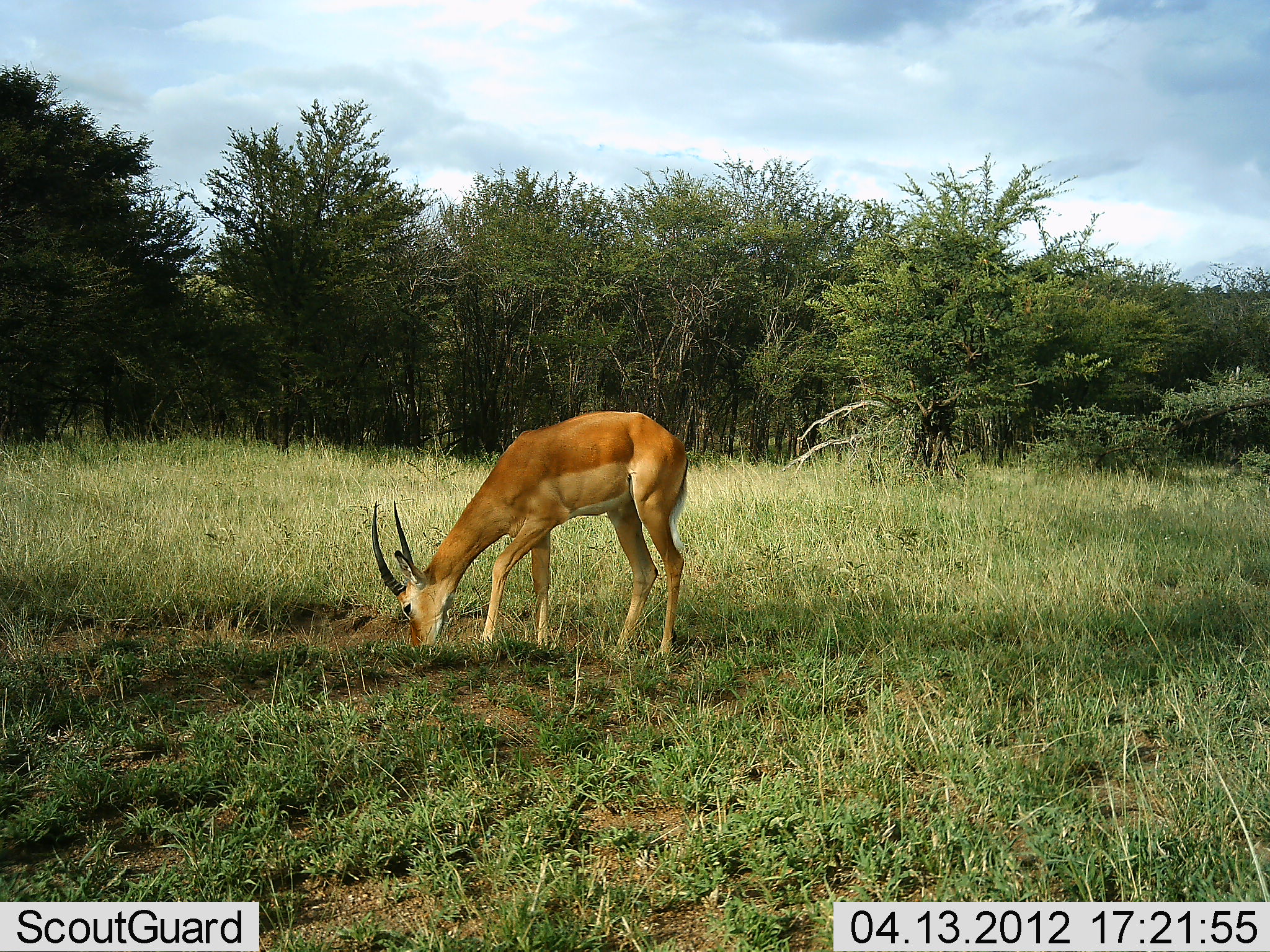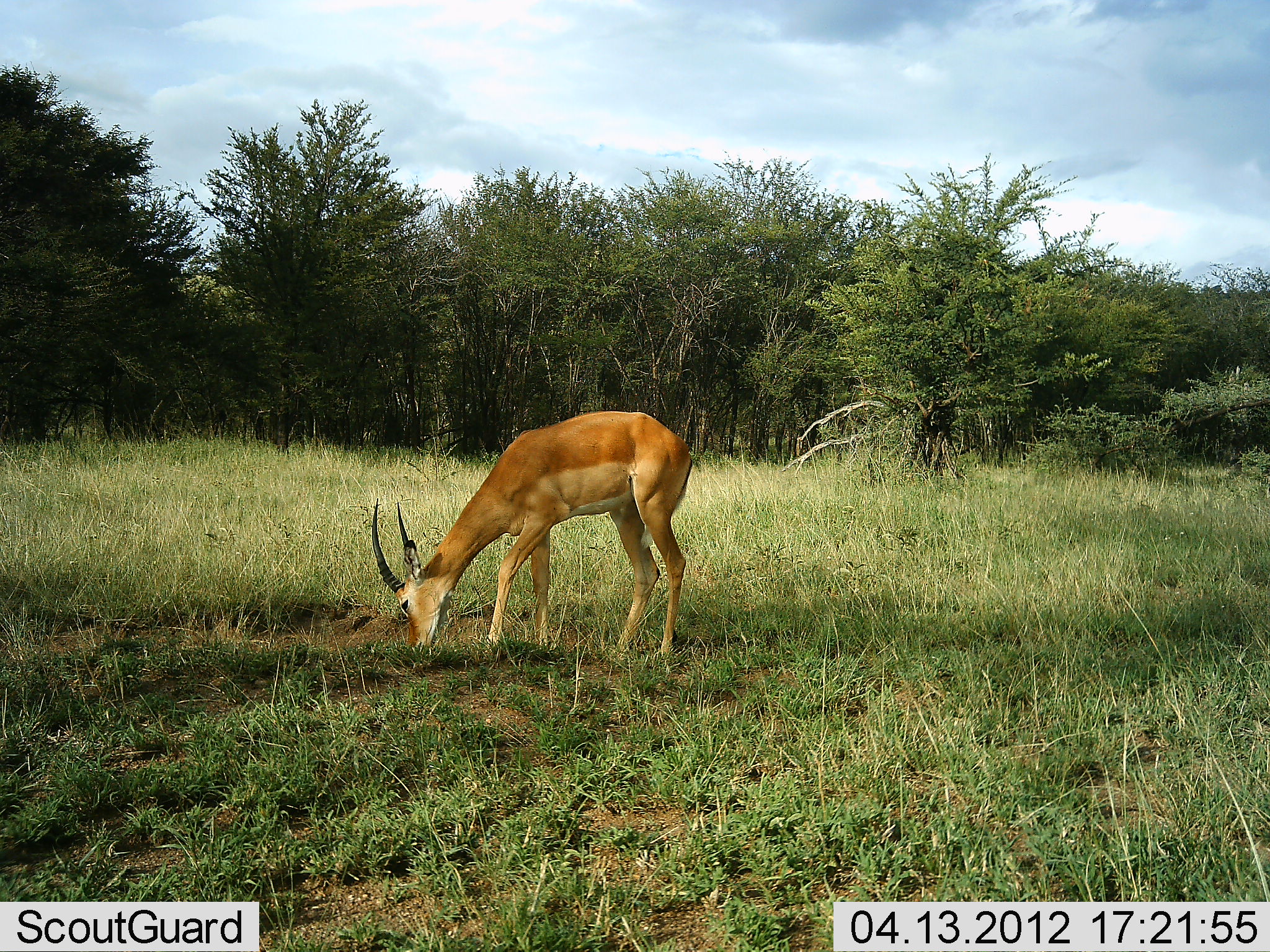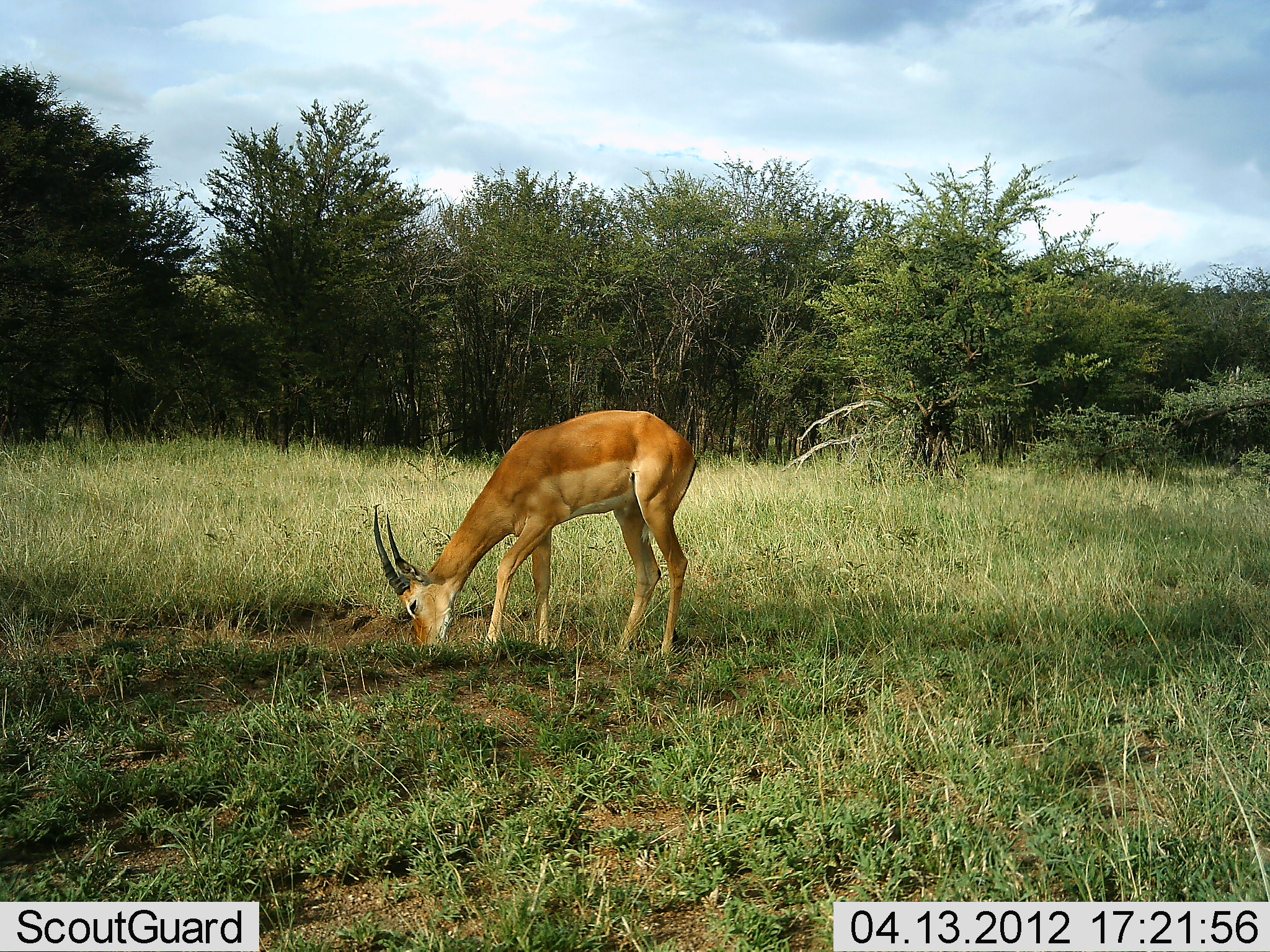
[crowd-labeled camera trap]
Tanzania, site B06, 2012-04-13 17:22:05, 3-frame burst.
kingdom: Animalia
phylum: Chordata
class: Mammalia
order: Artiodactyla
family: Bovidae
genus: Aepyceros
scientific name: Aepyceros melampus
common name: impala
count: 1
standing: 14%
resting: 0%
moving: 0%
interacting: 0%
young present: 5%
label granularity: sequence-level